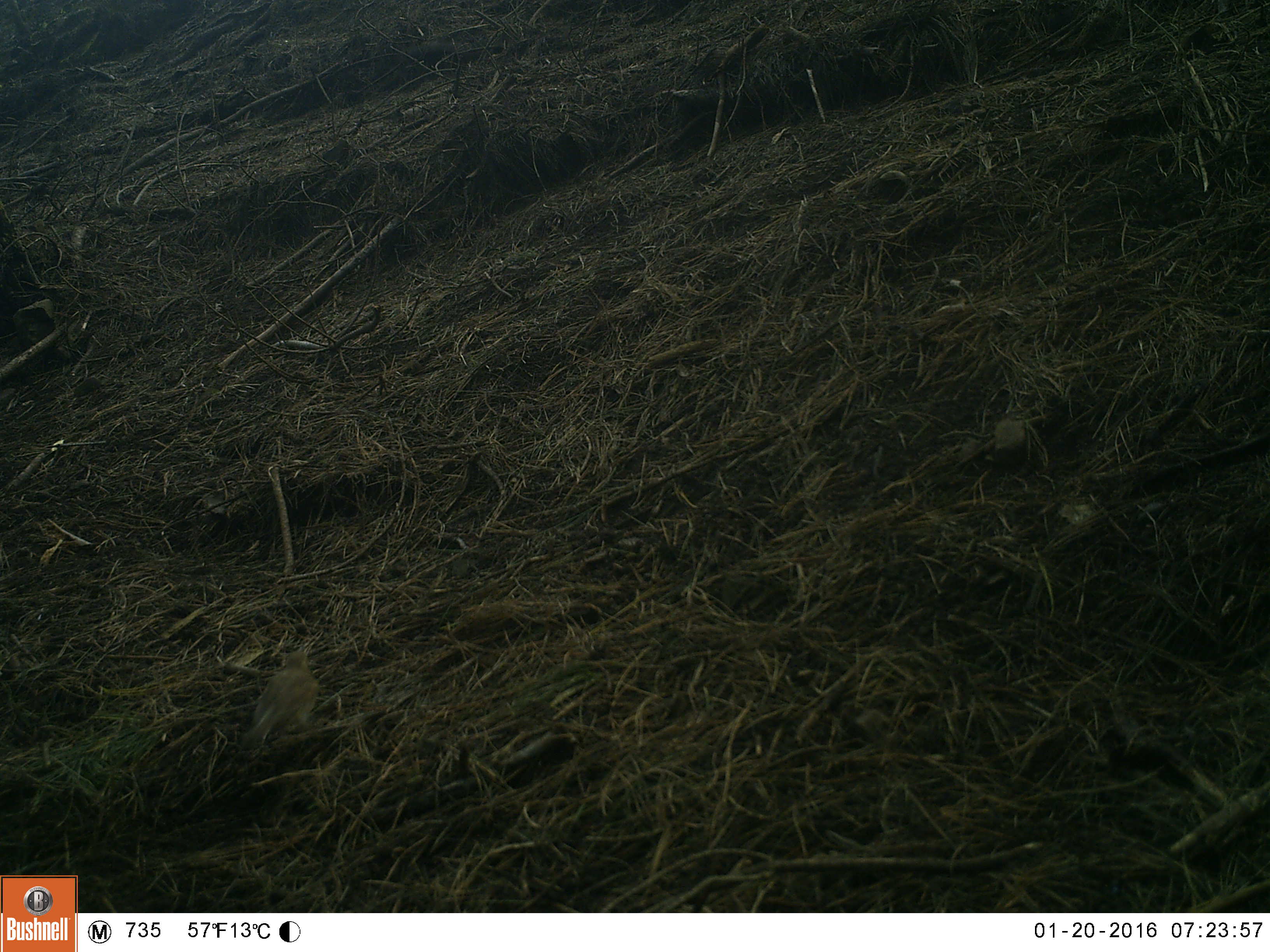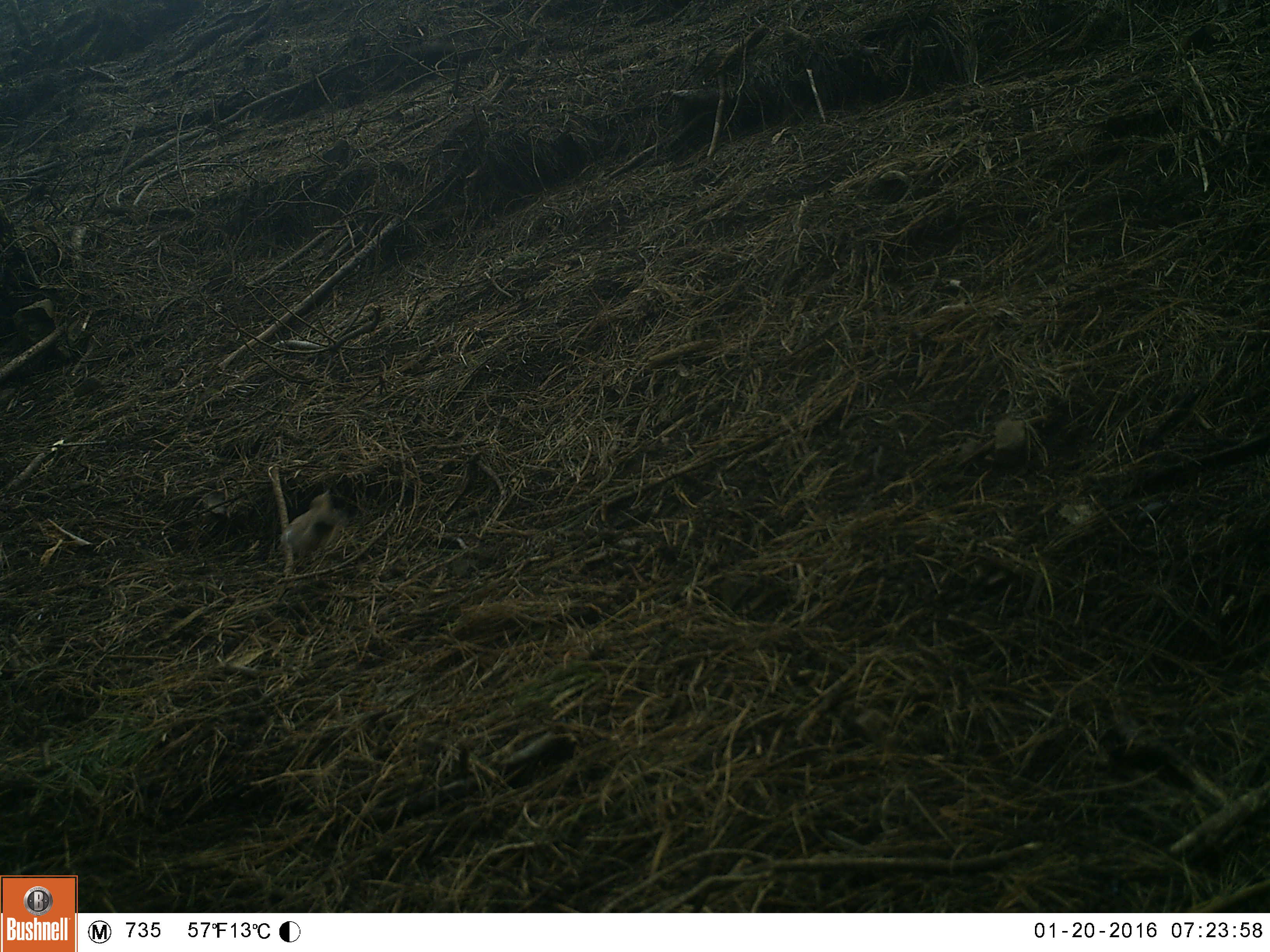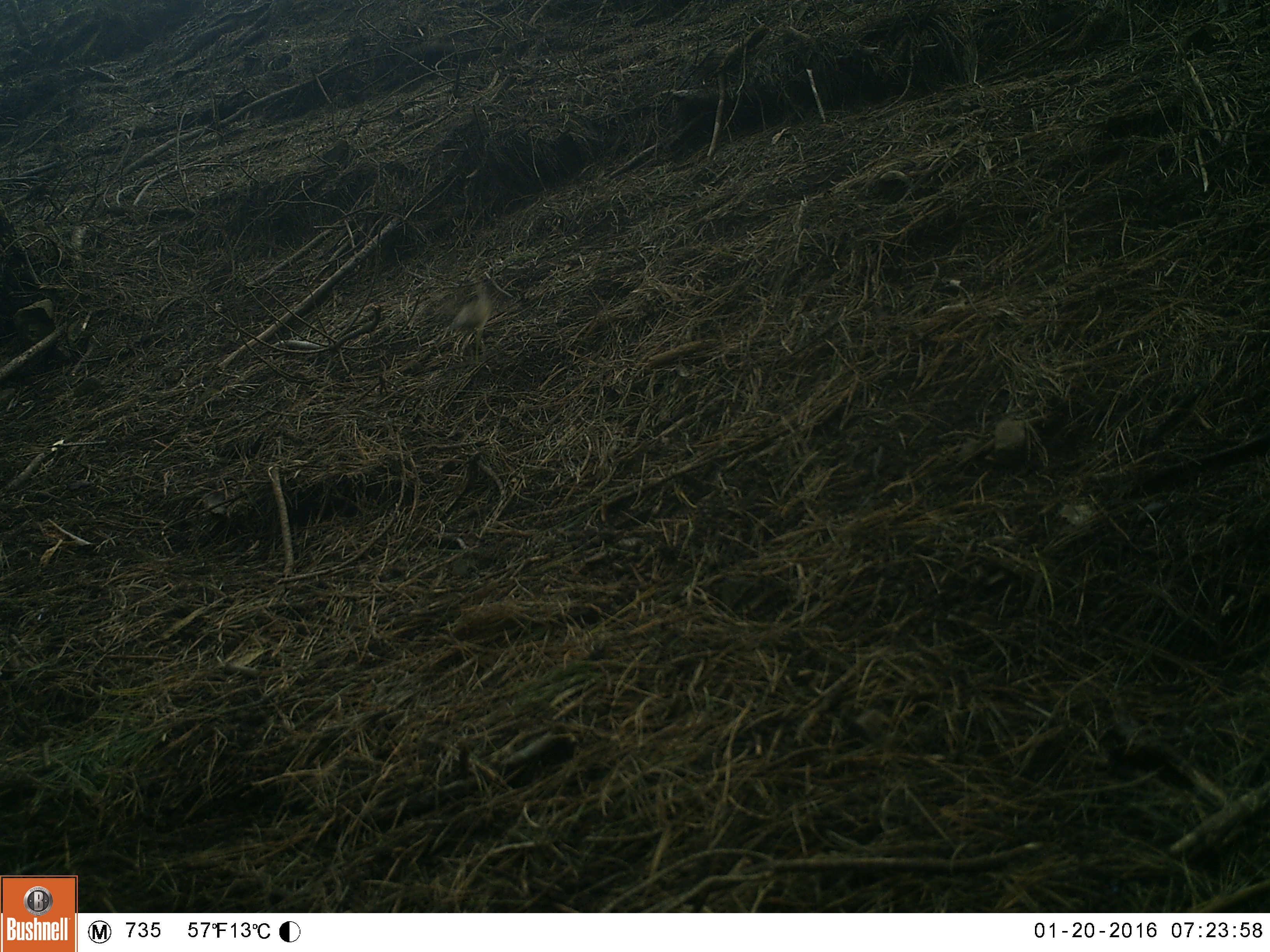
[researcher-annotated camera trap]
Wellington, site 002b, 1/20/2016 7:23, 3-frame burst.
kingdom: Animalia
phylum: Chordata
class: Aves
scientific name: Aves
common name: bird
Bird (Aves).